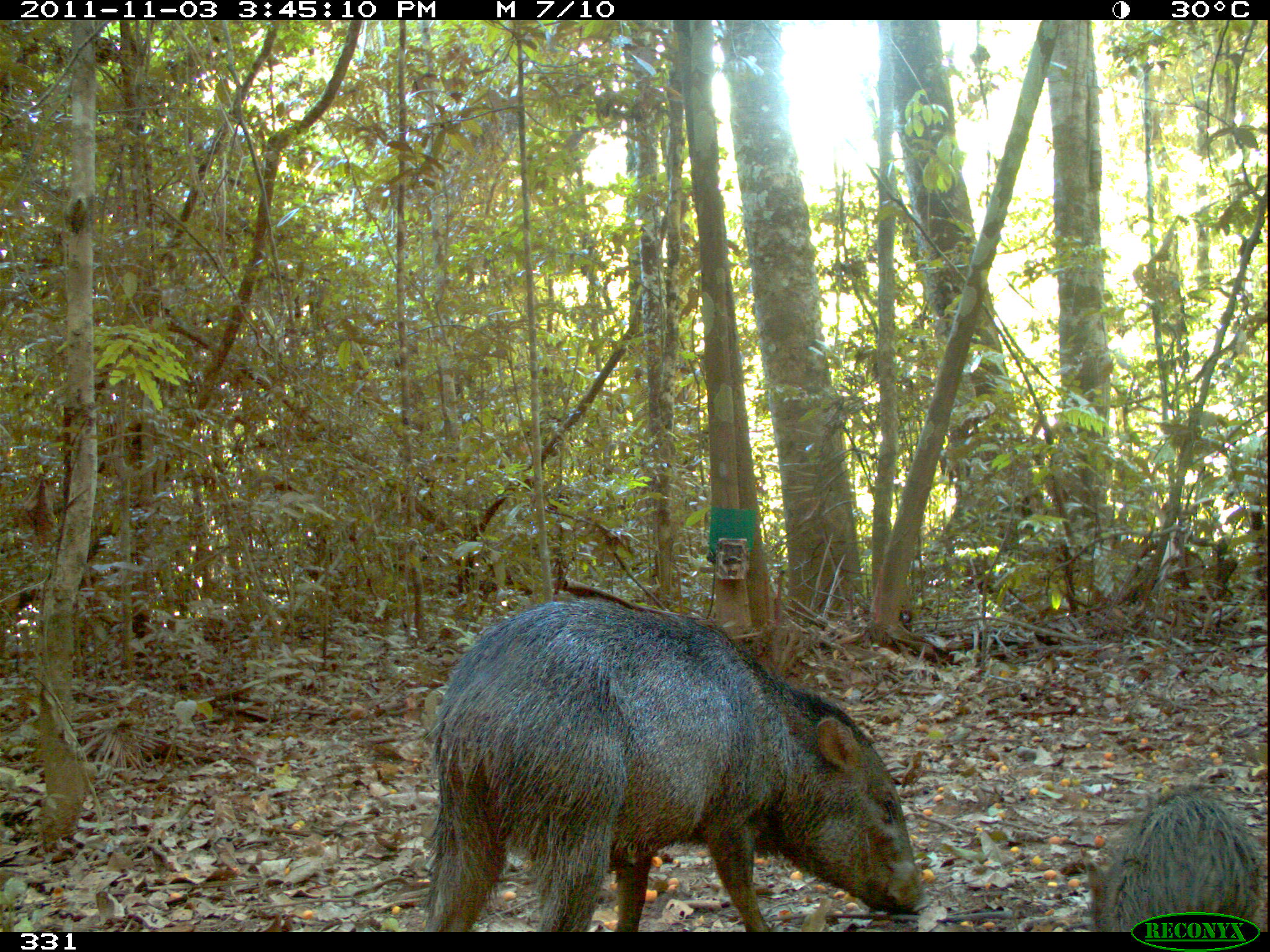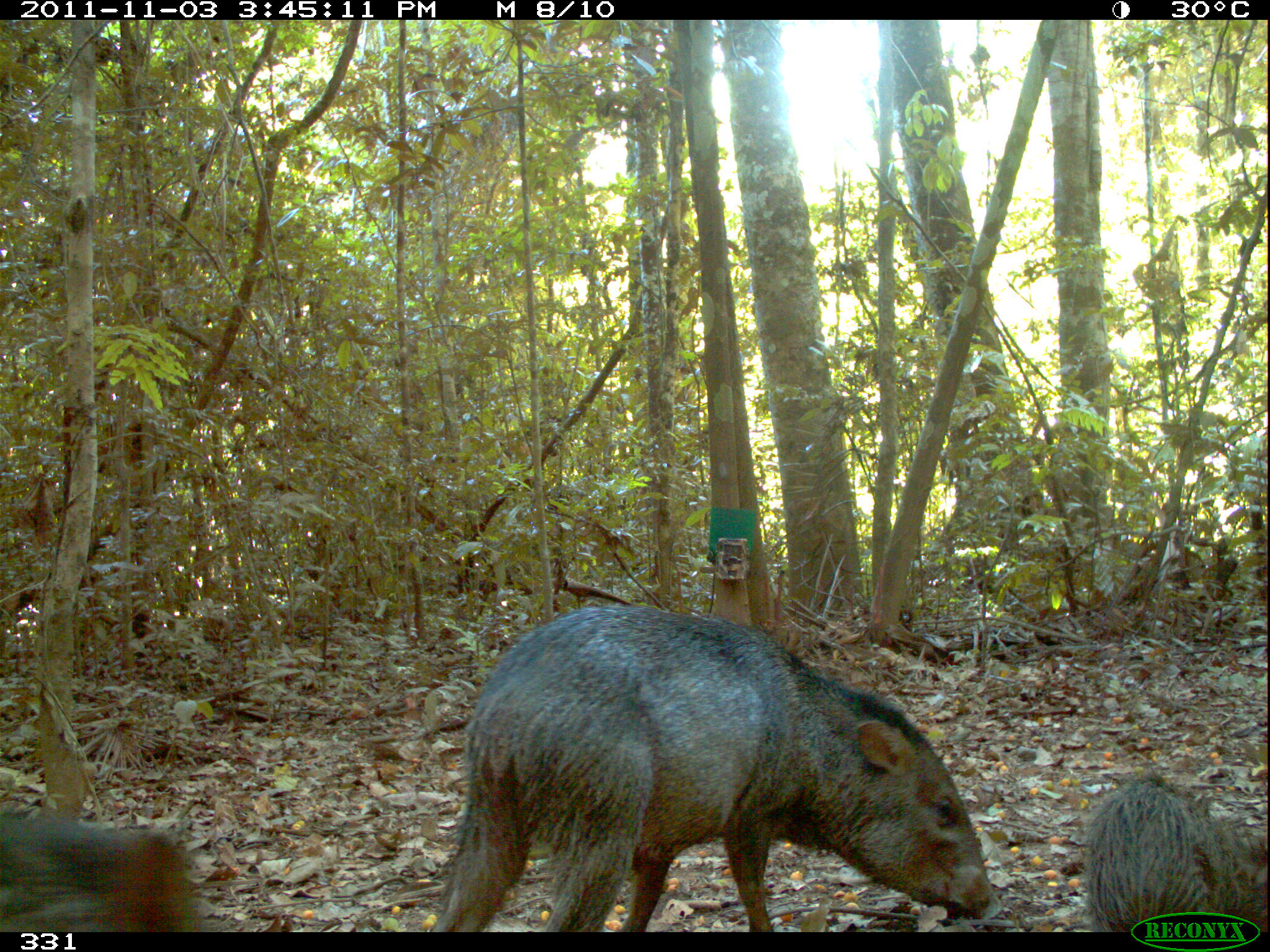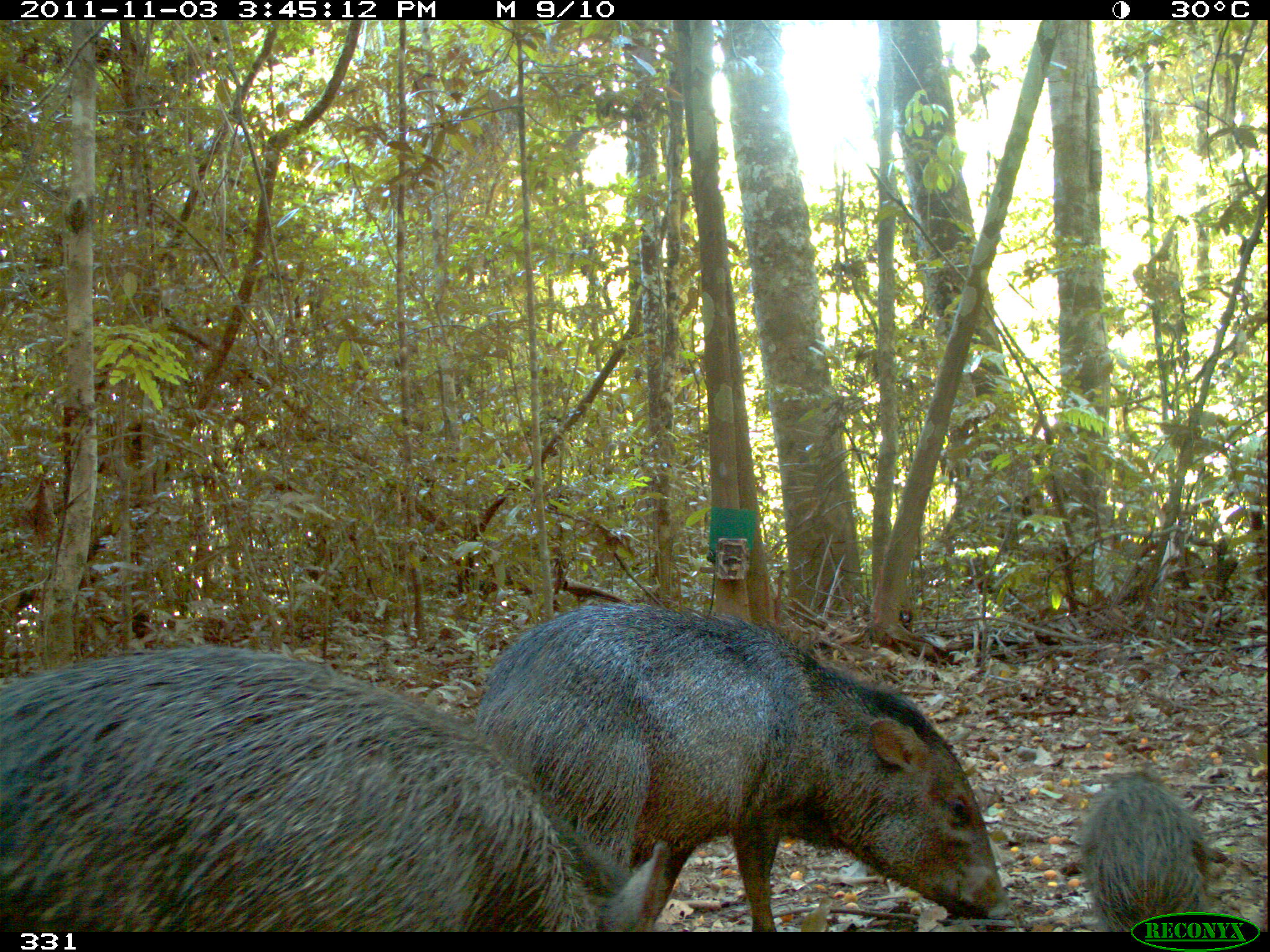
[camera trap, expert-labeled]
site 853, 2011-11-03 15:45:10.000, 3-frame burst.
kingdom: Animalia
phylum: Chordata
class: Mammalia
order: Artiodactyla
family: Tayassuidae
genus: Pecari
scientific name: Pecari tajacu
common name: collared peccary